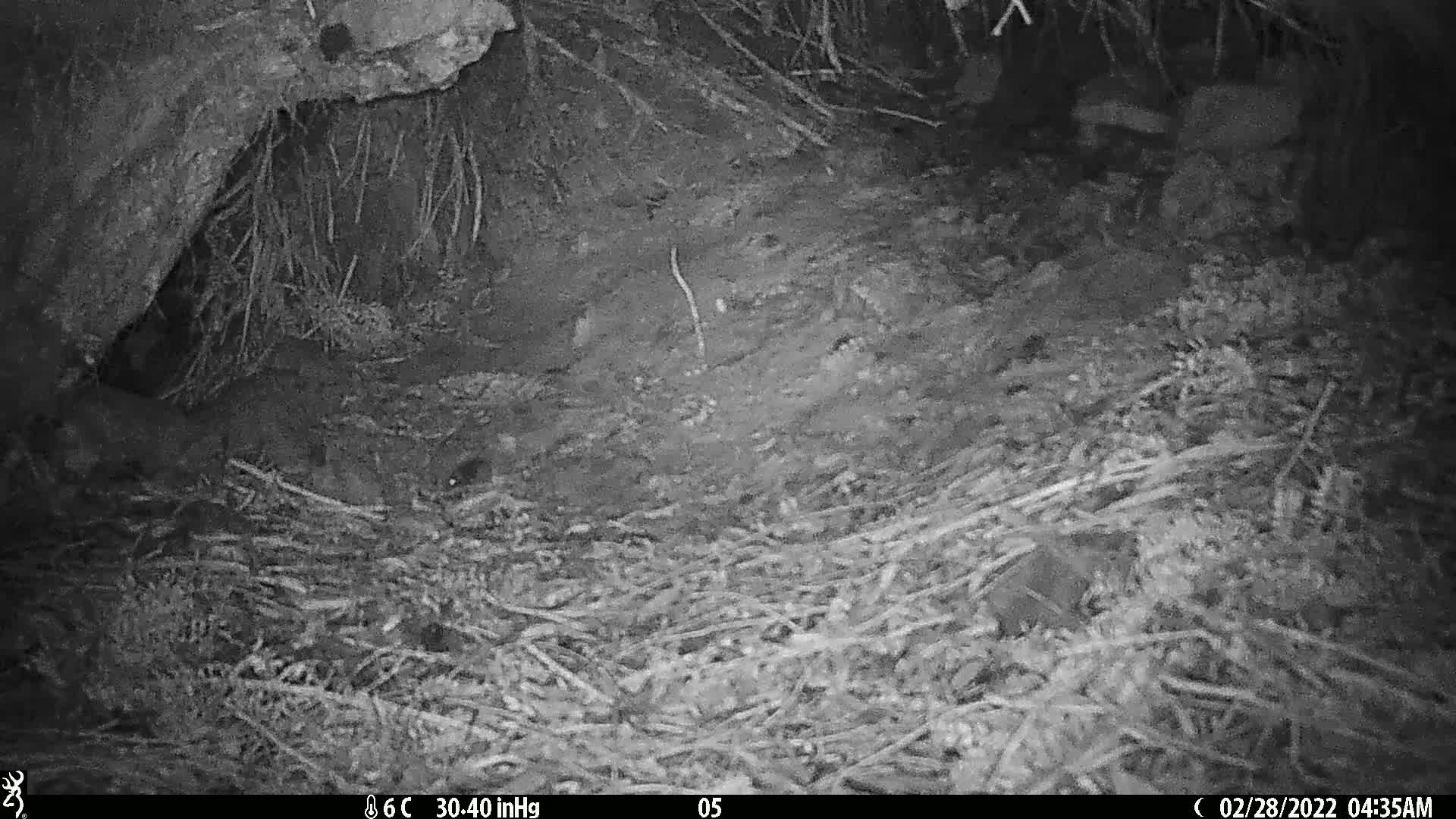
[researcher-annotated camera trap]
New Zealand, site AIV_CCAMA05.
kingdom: Animalia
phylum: Chordata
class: Mammalia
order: Rodentia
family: Muridae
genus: Mus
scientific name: Mus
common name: mouse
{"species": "mouse (Mus)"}